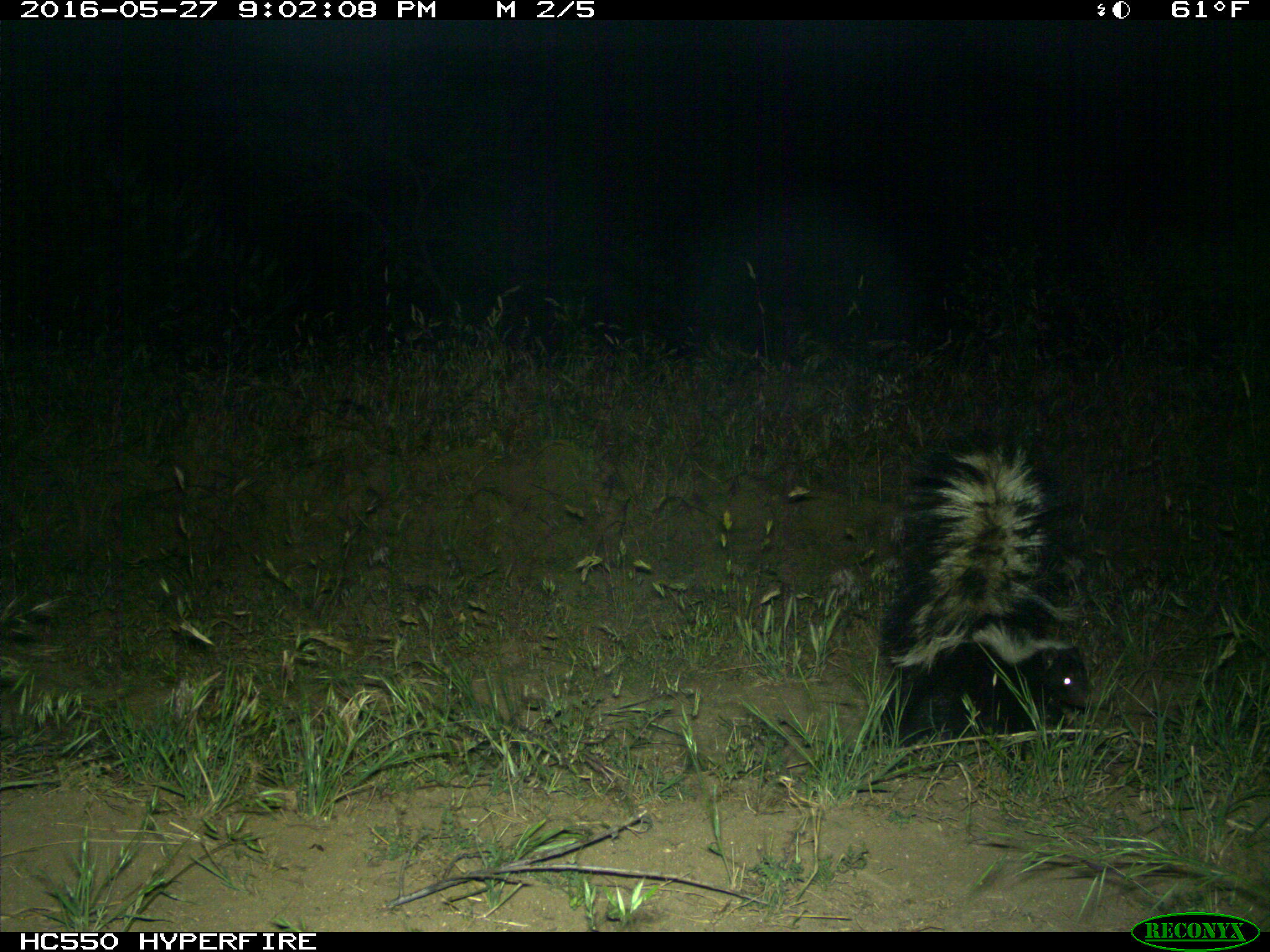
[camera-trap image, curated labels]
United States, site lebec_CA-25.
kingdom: Animalia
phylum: Chordata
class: Mammalia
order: Carnivora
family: Mephitidae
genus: Mephitis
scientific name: Mephitis mephitis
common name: striped skunk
Mephitis mephitis (striped skunk).